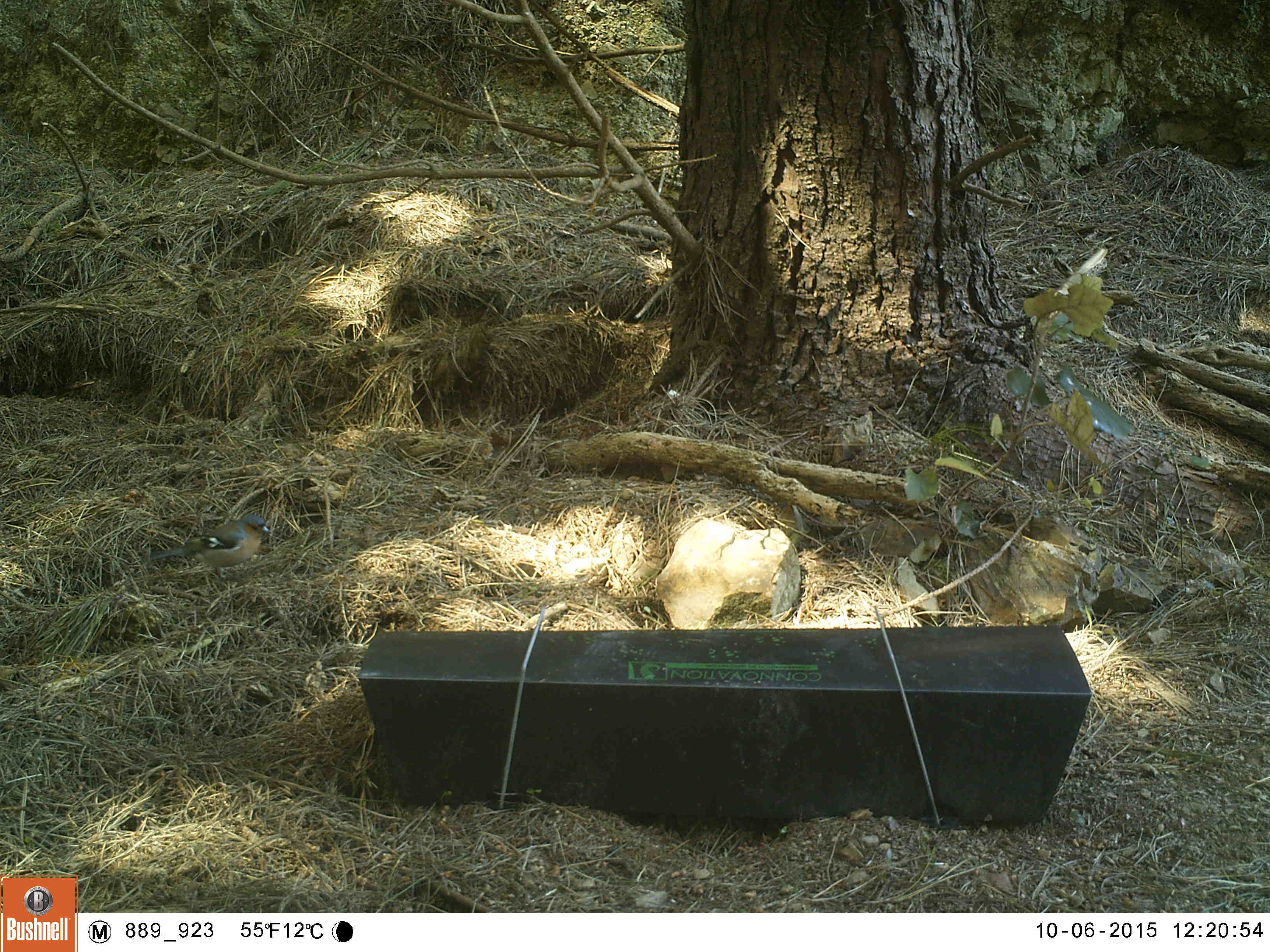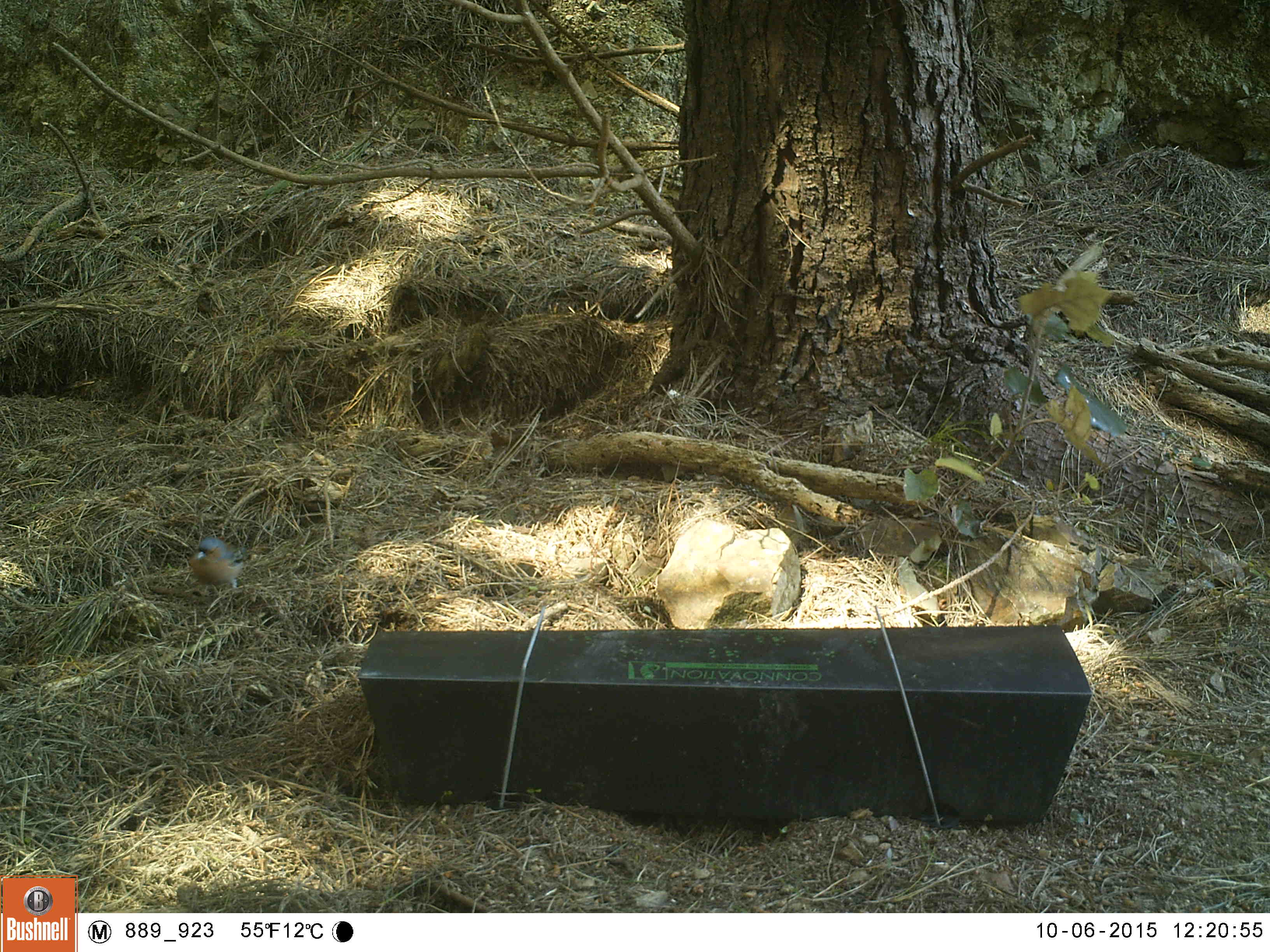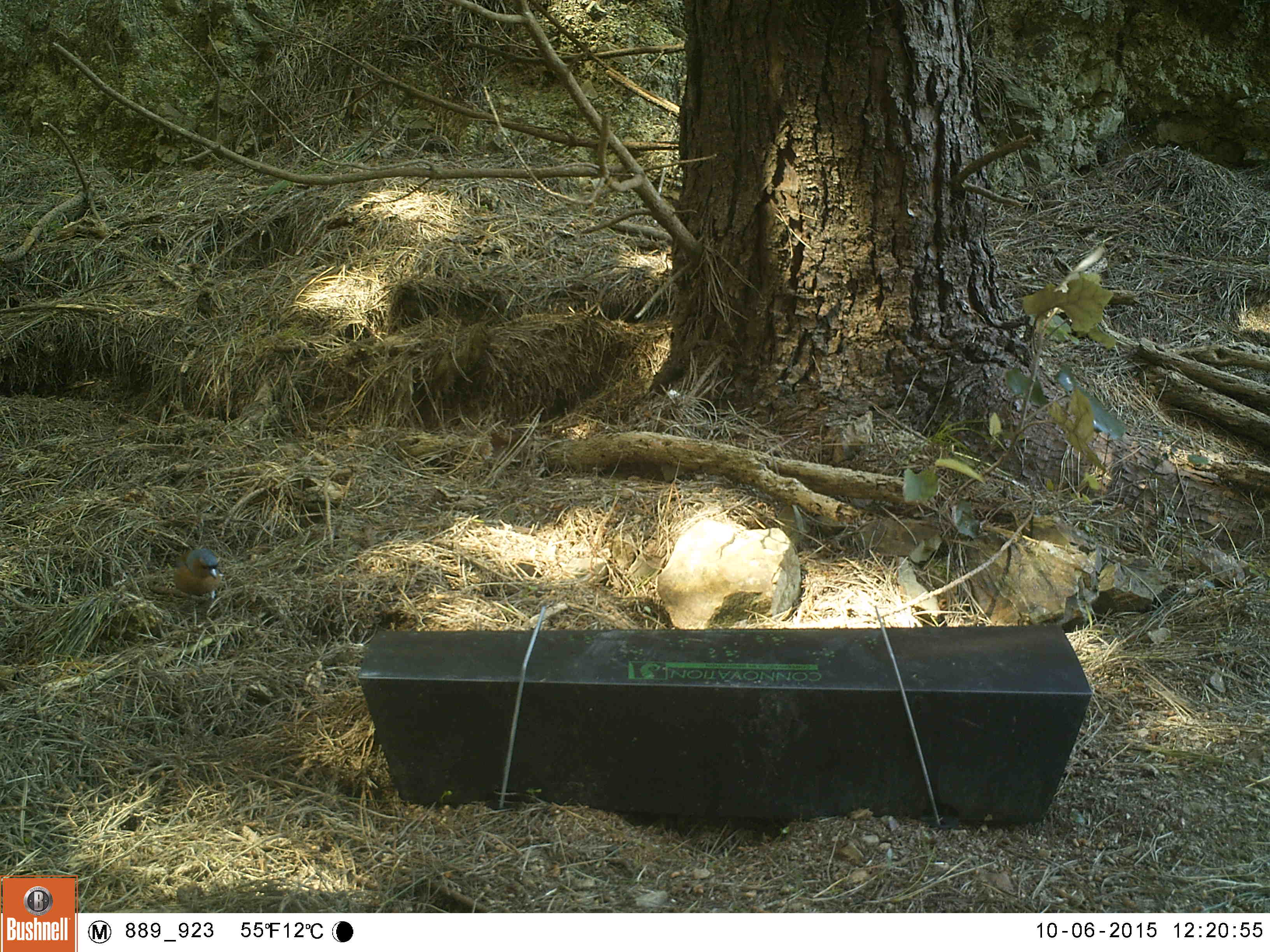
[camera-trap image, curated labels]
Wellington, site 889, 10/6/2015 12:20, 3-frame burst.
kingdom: Animalia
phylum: Chordata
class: Aves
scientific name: Aves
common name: bird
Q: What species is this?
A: Bird (Aves).